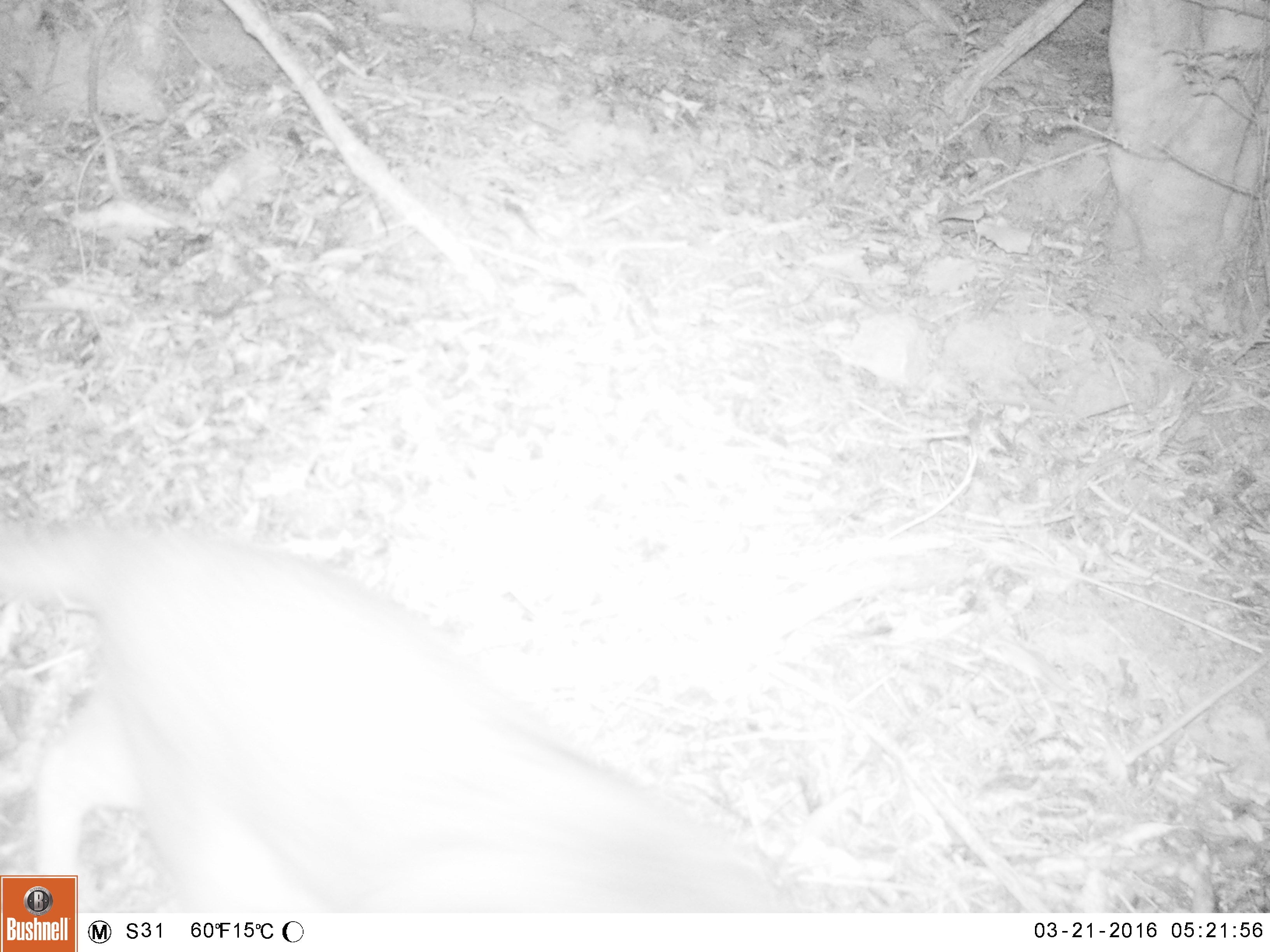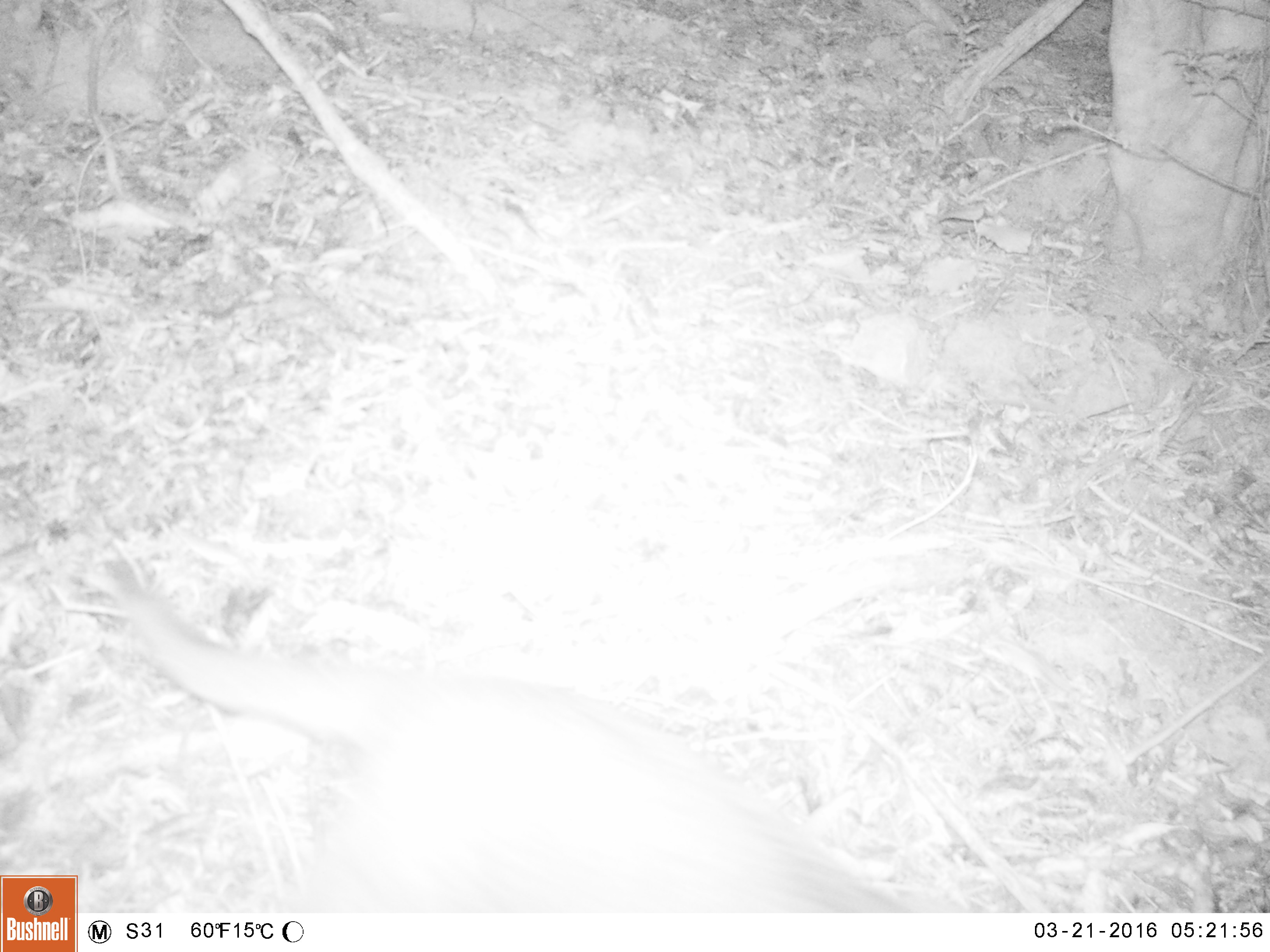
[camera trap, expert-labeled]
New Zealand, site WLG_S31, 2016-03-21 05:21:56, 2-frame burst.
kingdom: Animalia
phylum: Chordata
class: Mammalia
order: Carnivora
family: Felidae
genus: Felis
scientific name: Felis catus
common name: domestic cat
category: cat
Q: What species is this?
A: Cat (domestic cat) (Felis catus).